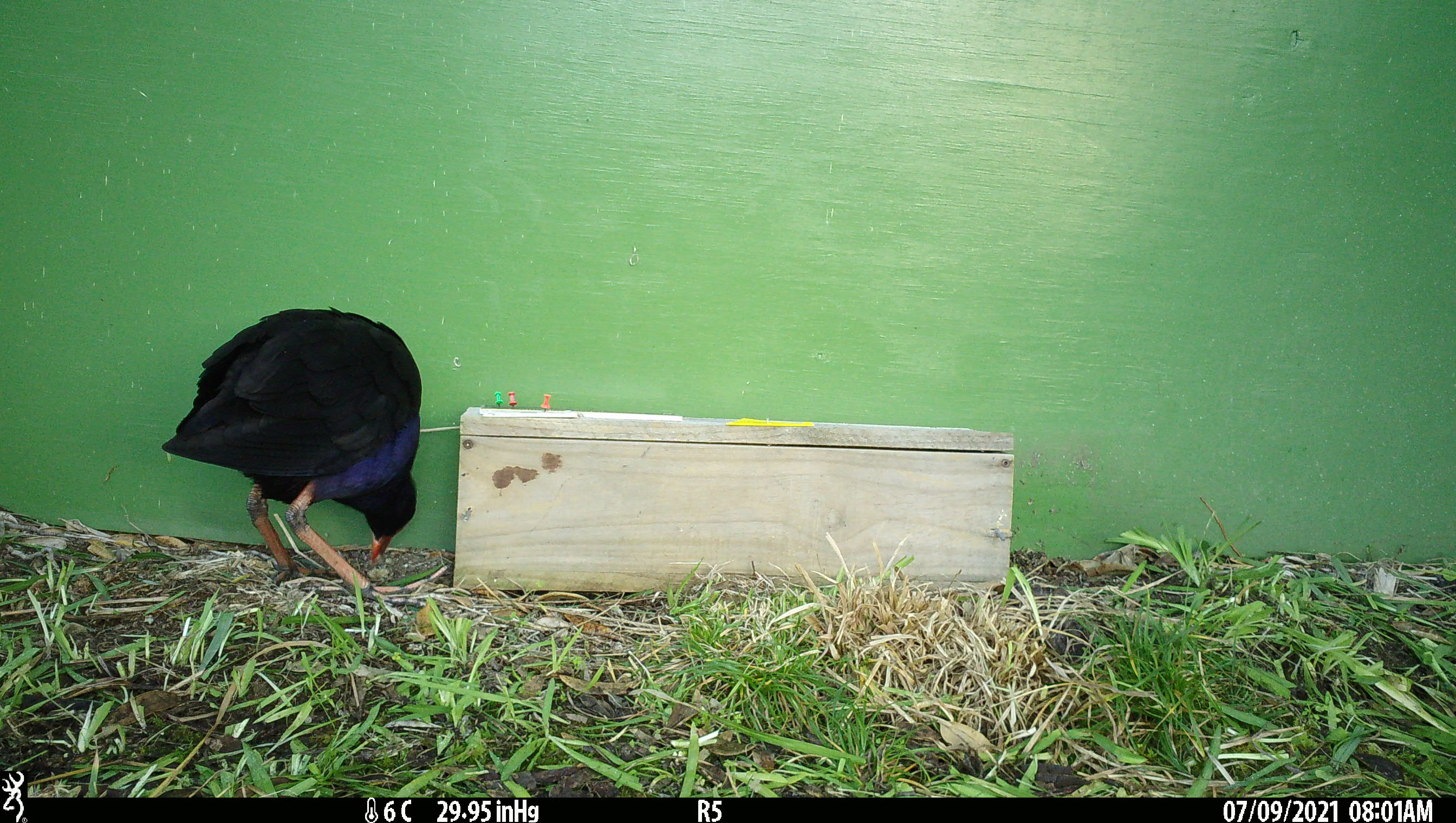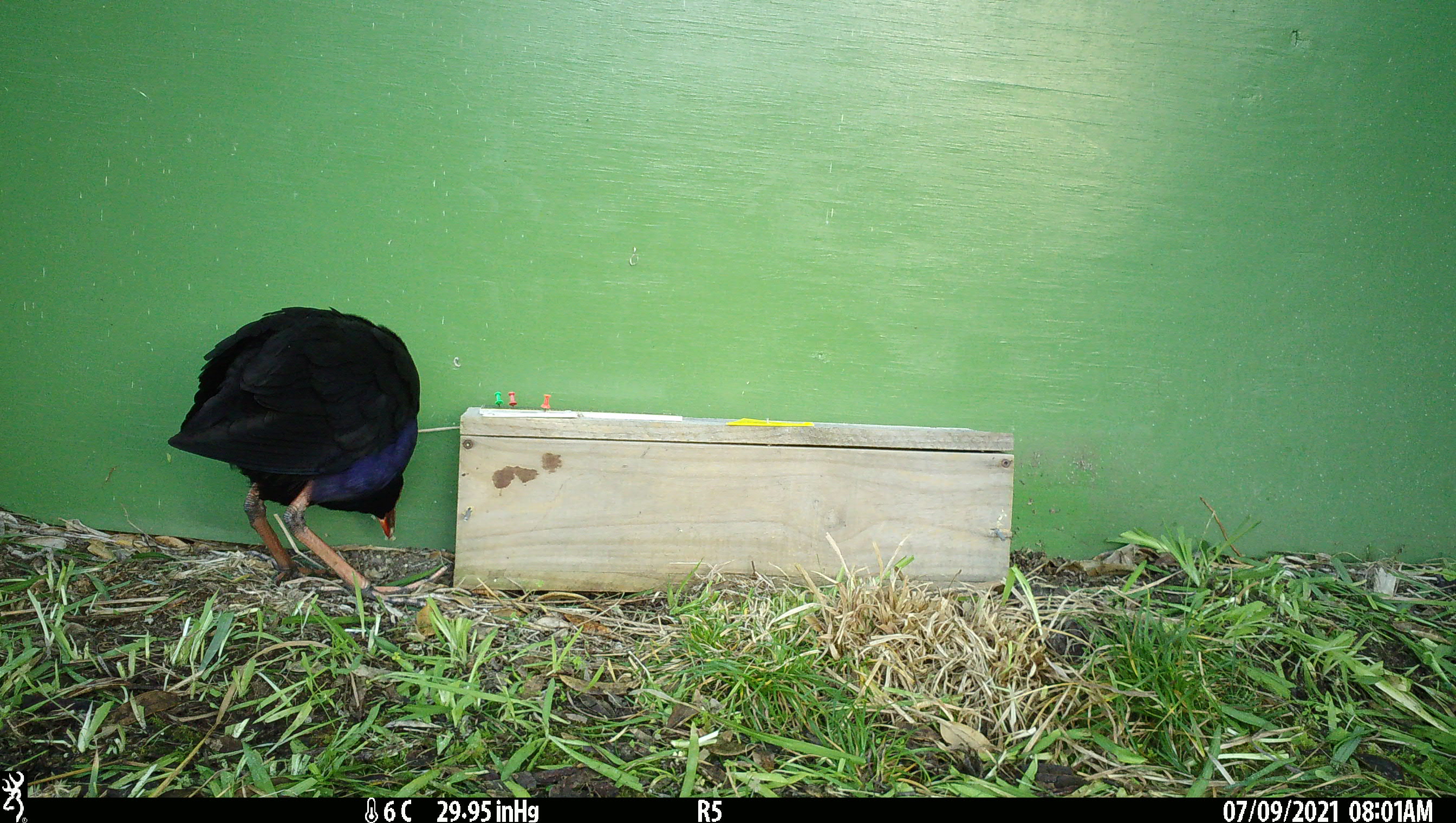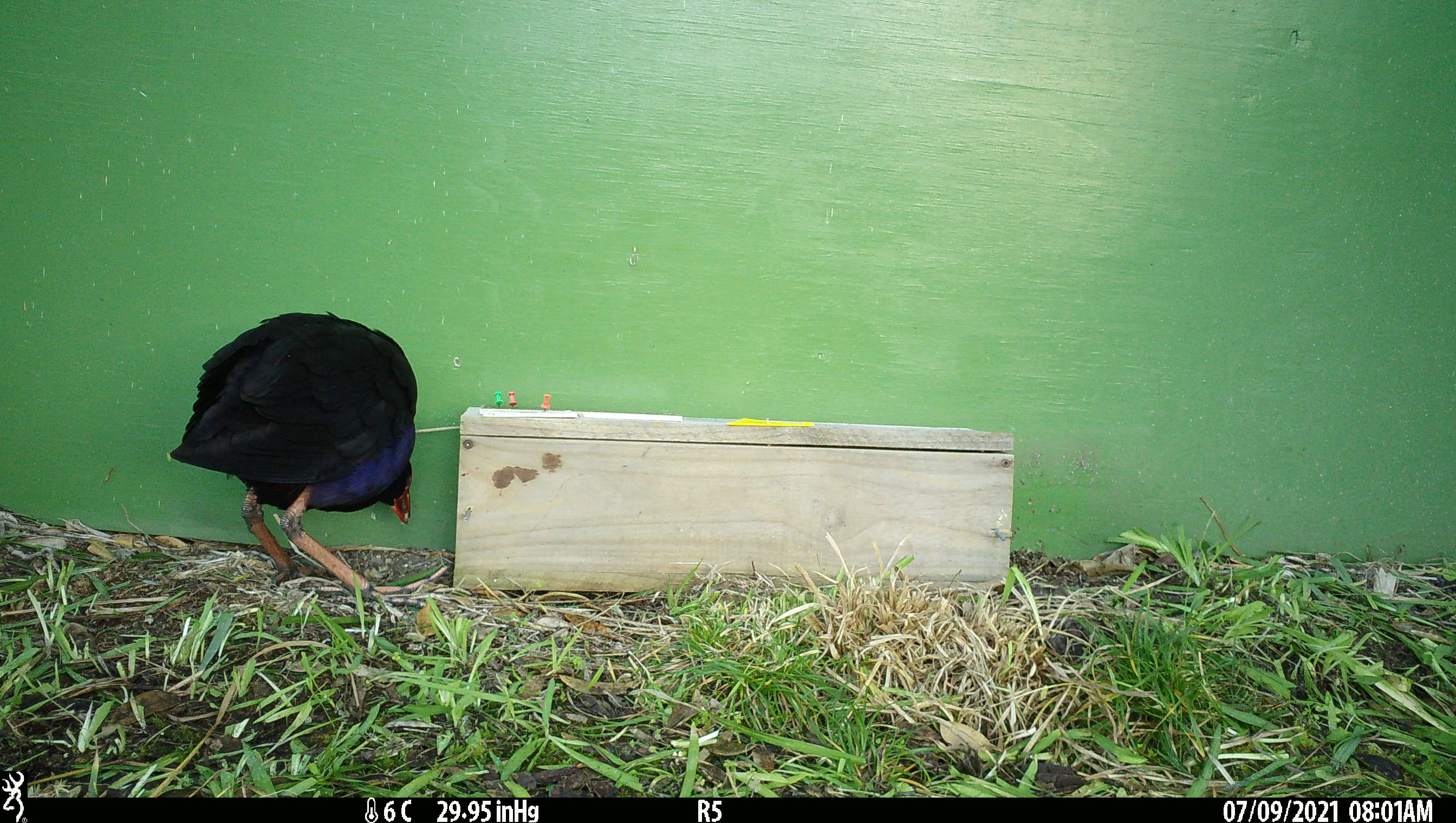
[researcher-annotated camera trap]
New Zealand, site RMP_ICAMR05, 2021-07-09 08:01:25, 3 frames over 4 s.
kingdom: Animalia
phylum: Chordata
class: Aves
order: Gruiformes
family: Rallidae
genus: Porphyrio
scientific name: Porphyrio melanotus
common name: australasian swamphen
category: pukeko